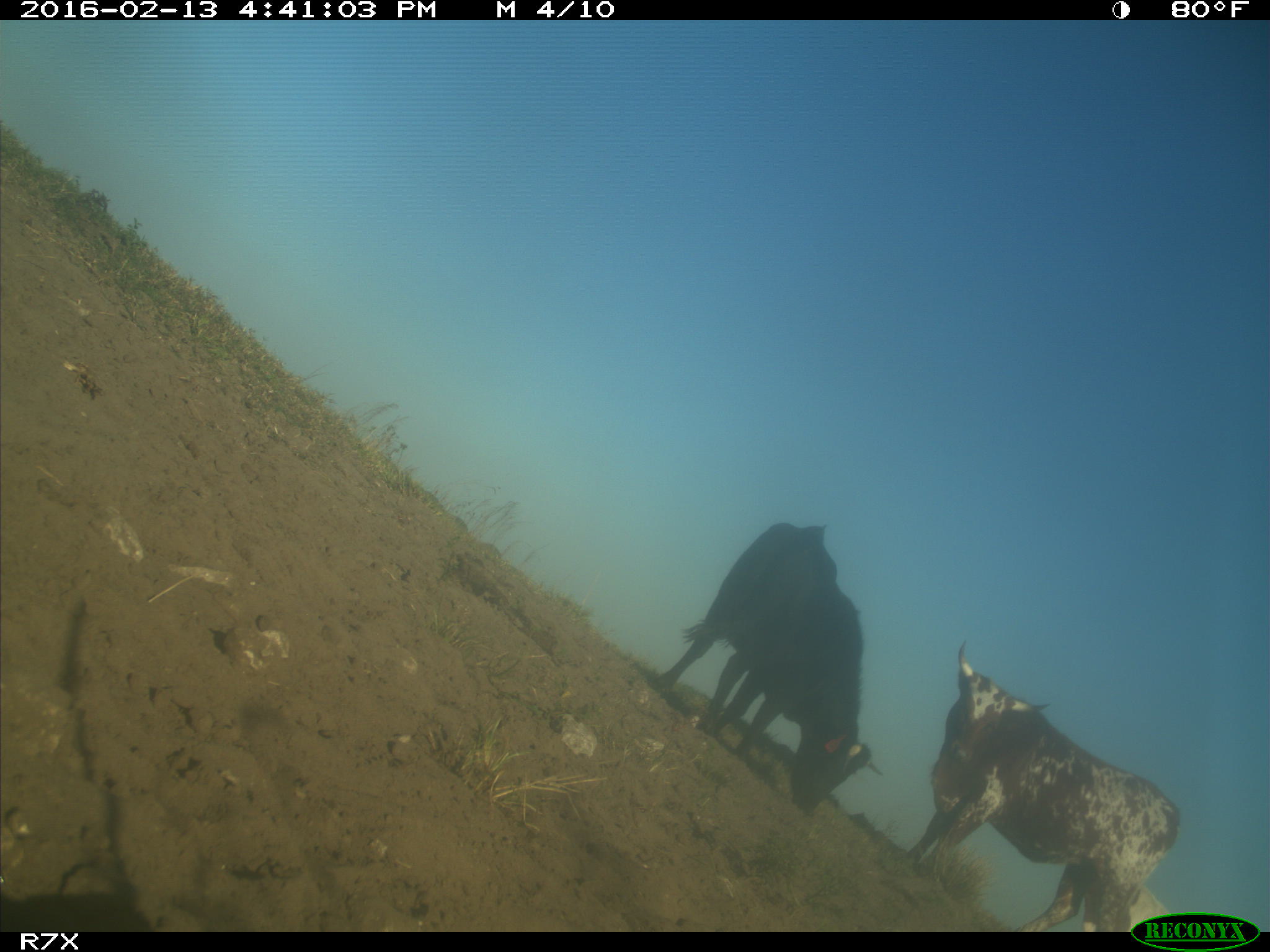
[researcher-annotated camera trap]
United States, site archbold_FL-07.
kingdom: Animalia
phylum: Chordata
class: Mammalia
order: Artiodactyla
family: Bovidae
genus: Bos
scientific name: Bos taurus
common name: domestic cow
Bos taurus (domestic cow).